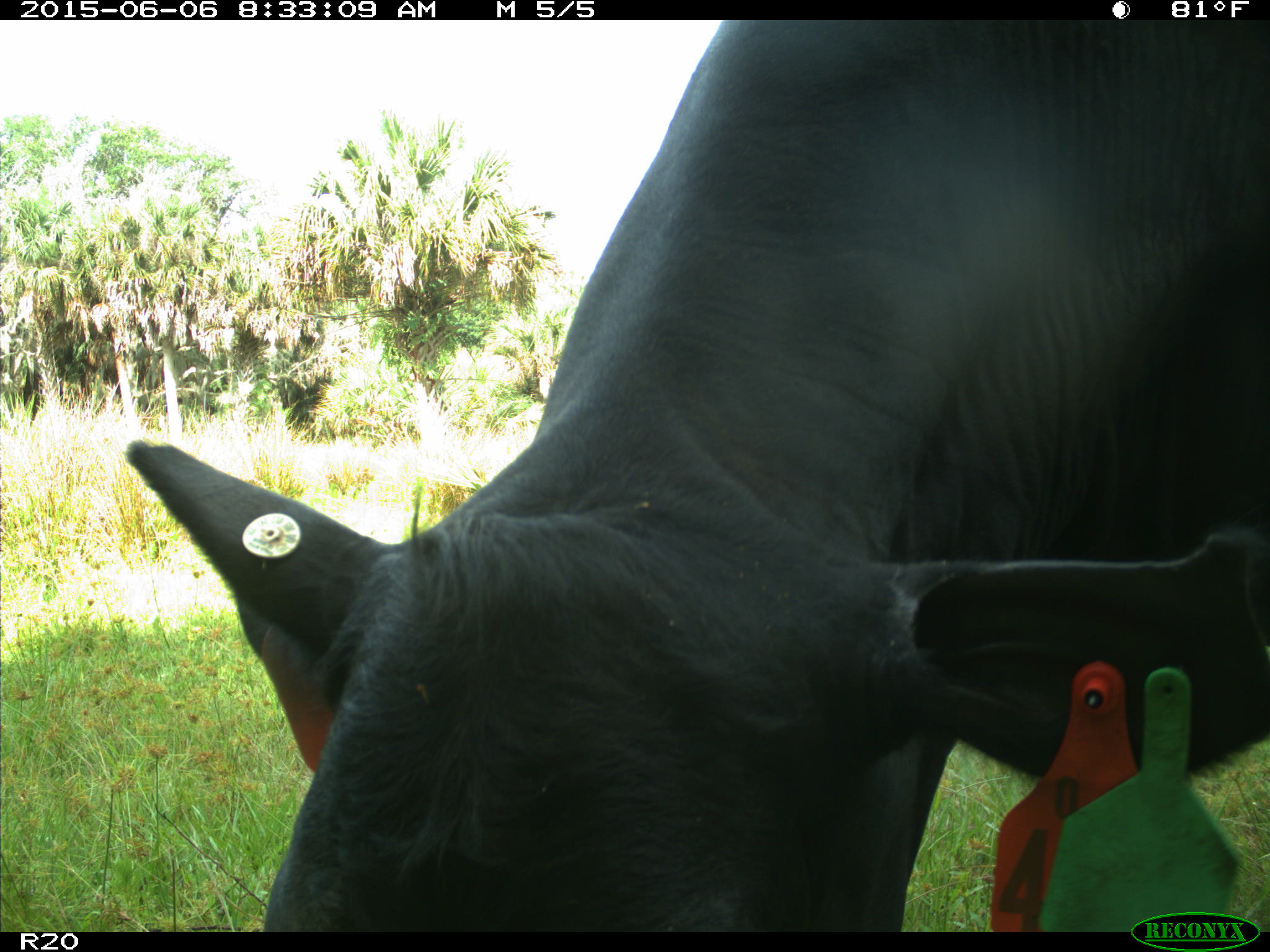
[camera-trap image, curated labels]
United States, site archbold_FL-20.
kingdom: Animalia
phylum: Chordata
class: Mammalia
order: Artiodactyla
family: Bovidae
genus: Bos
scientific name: Bos taurus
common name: domestic cow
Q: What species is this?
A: Bos taurus (domestic cow).